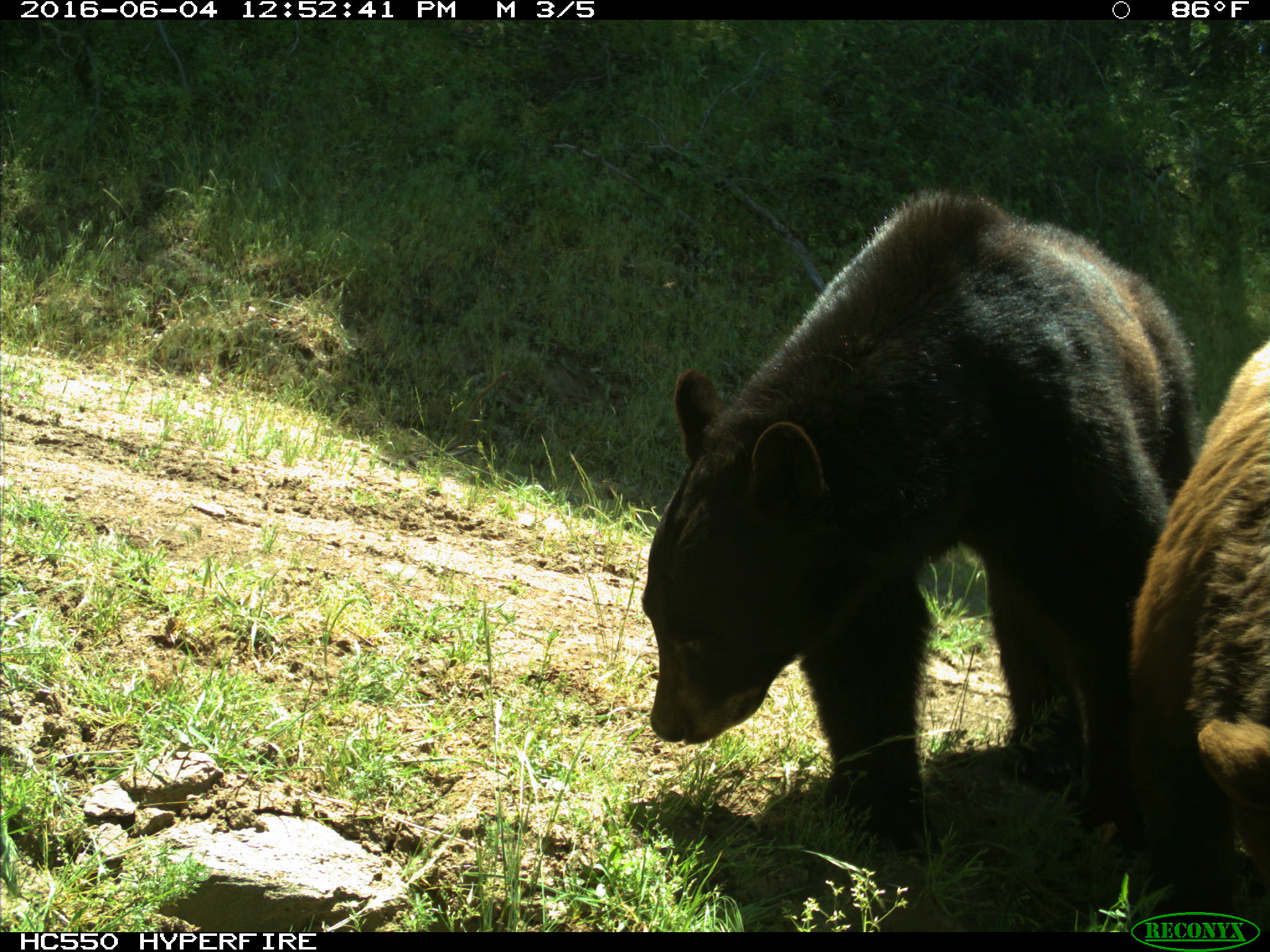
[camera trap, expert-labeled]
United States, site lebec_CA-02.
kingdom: Animalia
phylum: Chordata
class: Mammalia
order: Carnivora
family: Ursidae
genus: Ursus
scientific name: Ursus americanus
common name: american black bear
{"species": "Ursus americanus (american black bear)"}